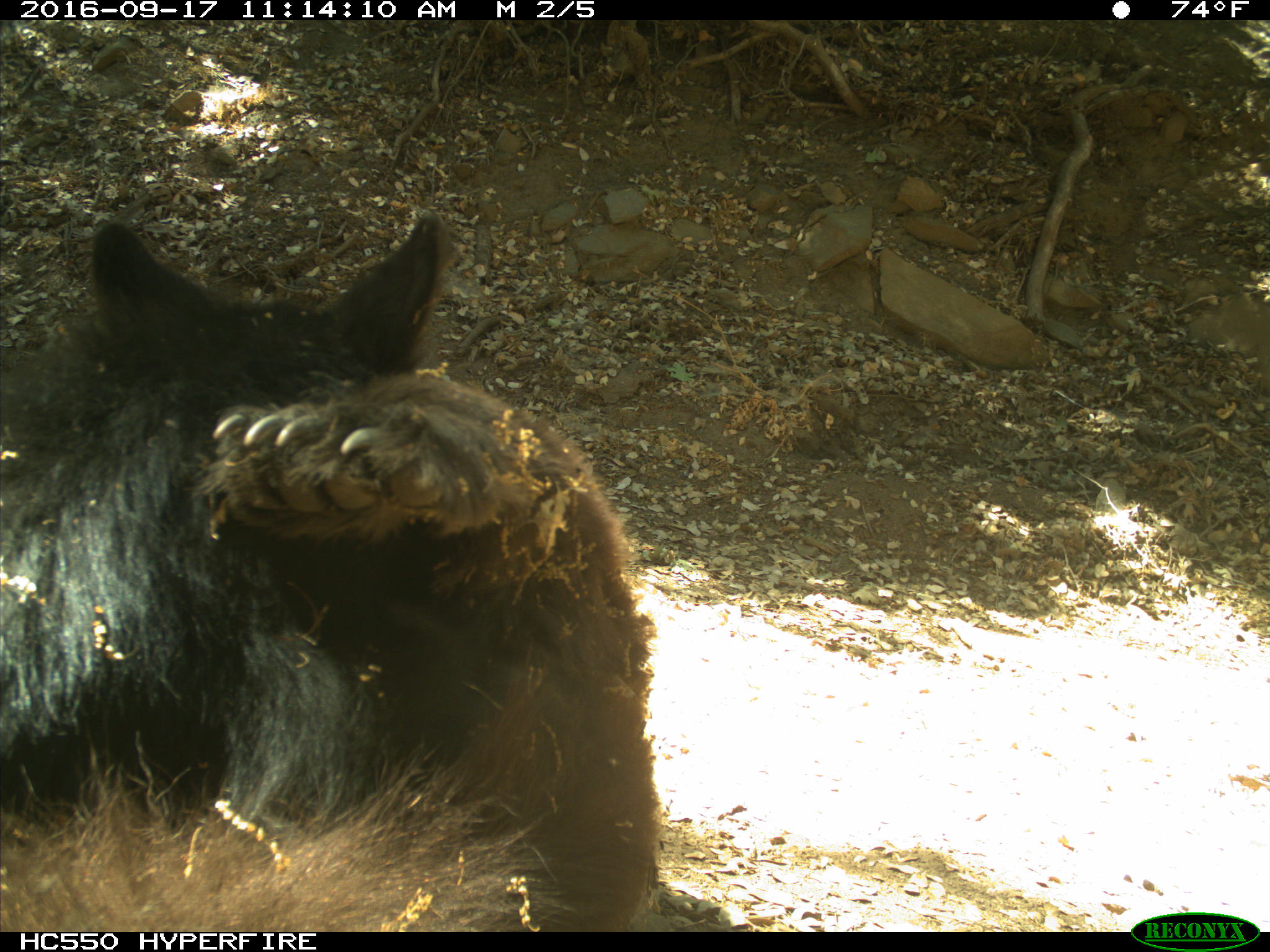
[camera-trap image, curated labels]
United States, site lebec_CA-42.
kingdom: Animalia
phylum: Chordata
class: Mammalia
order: Carnivora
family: Ursidae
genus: Ursus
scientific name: Ursus americanus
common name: american black bear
Ursus americanus (american black bear).